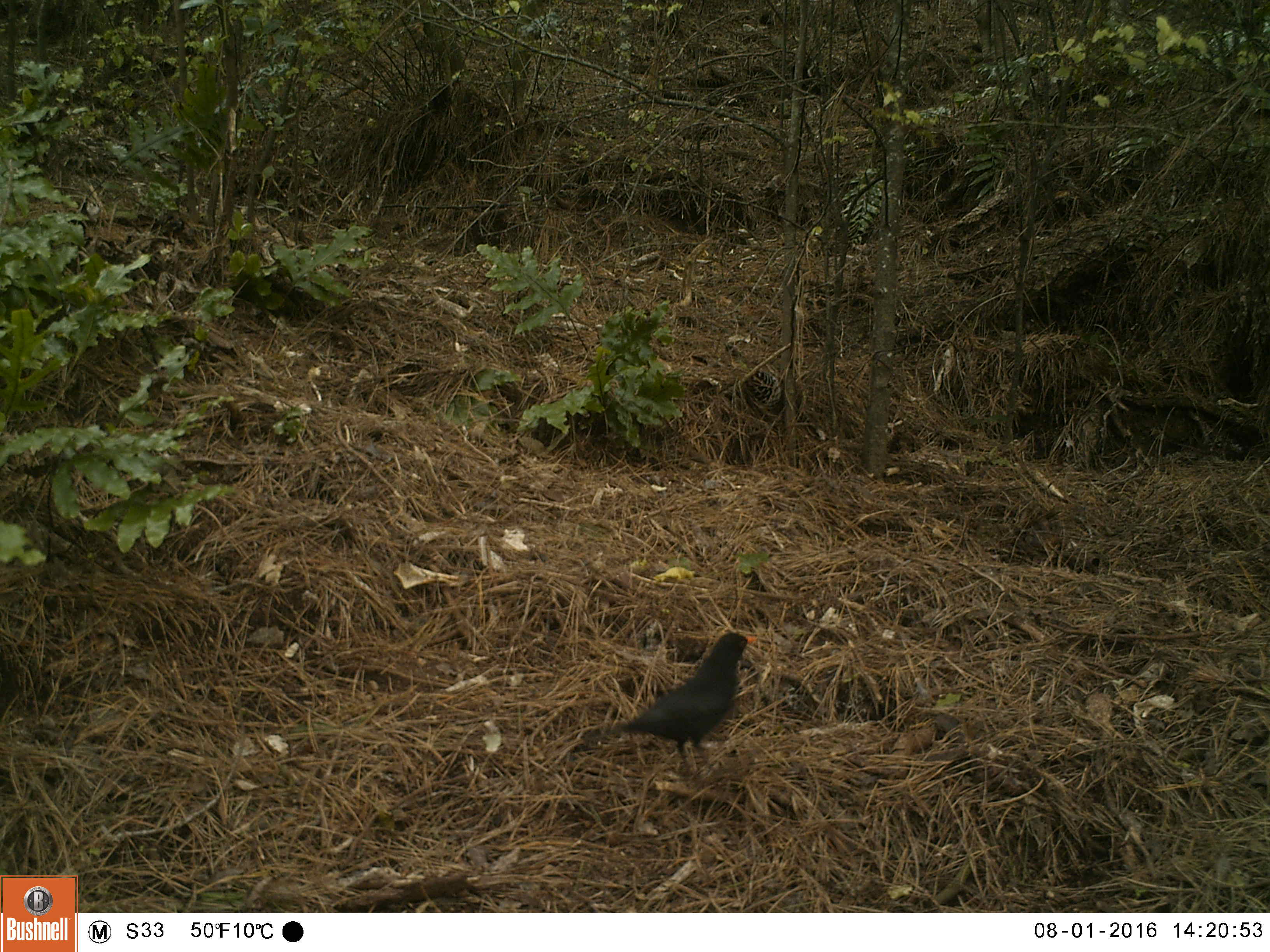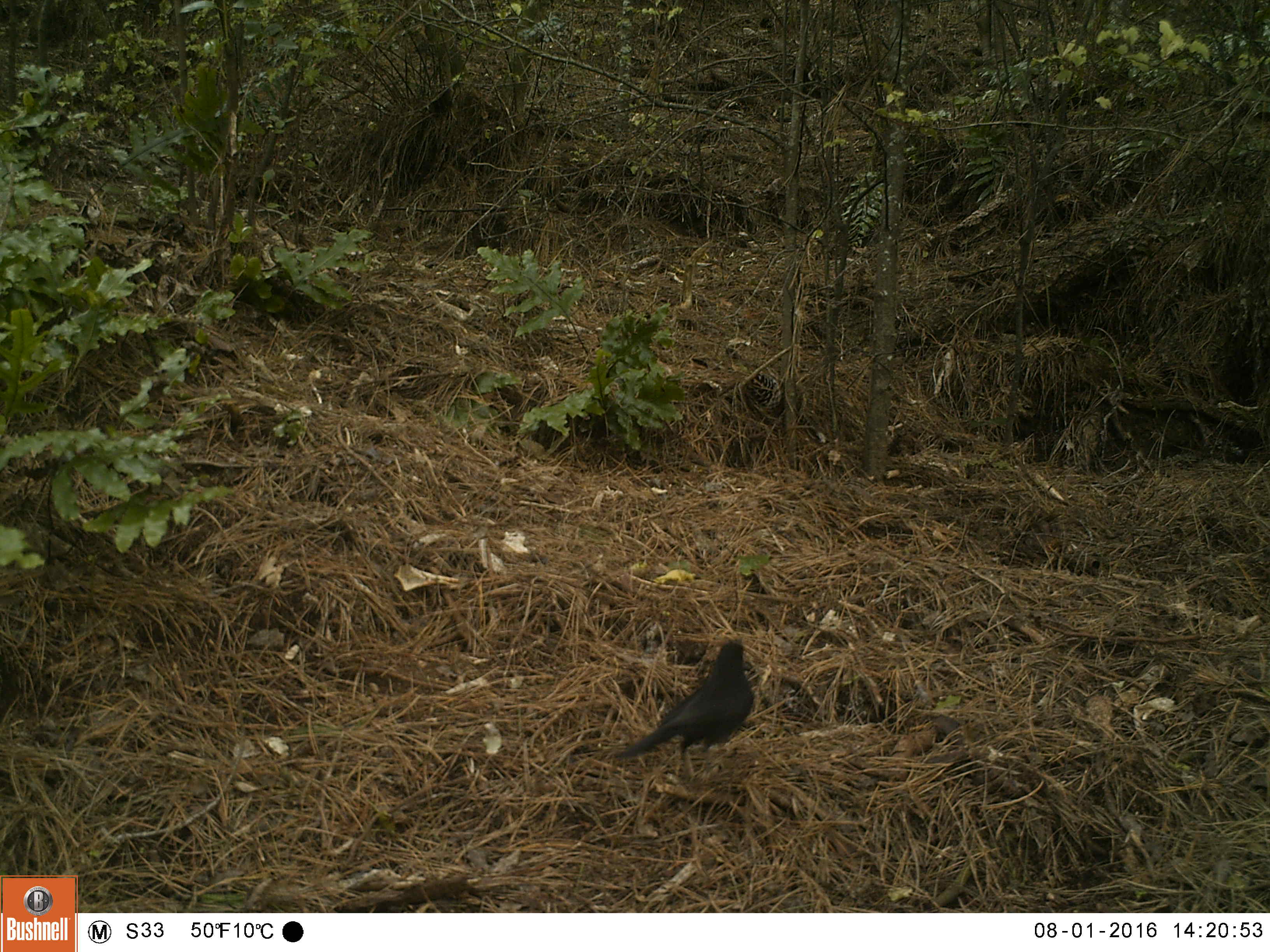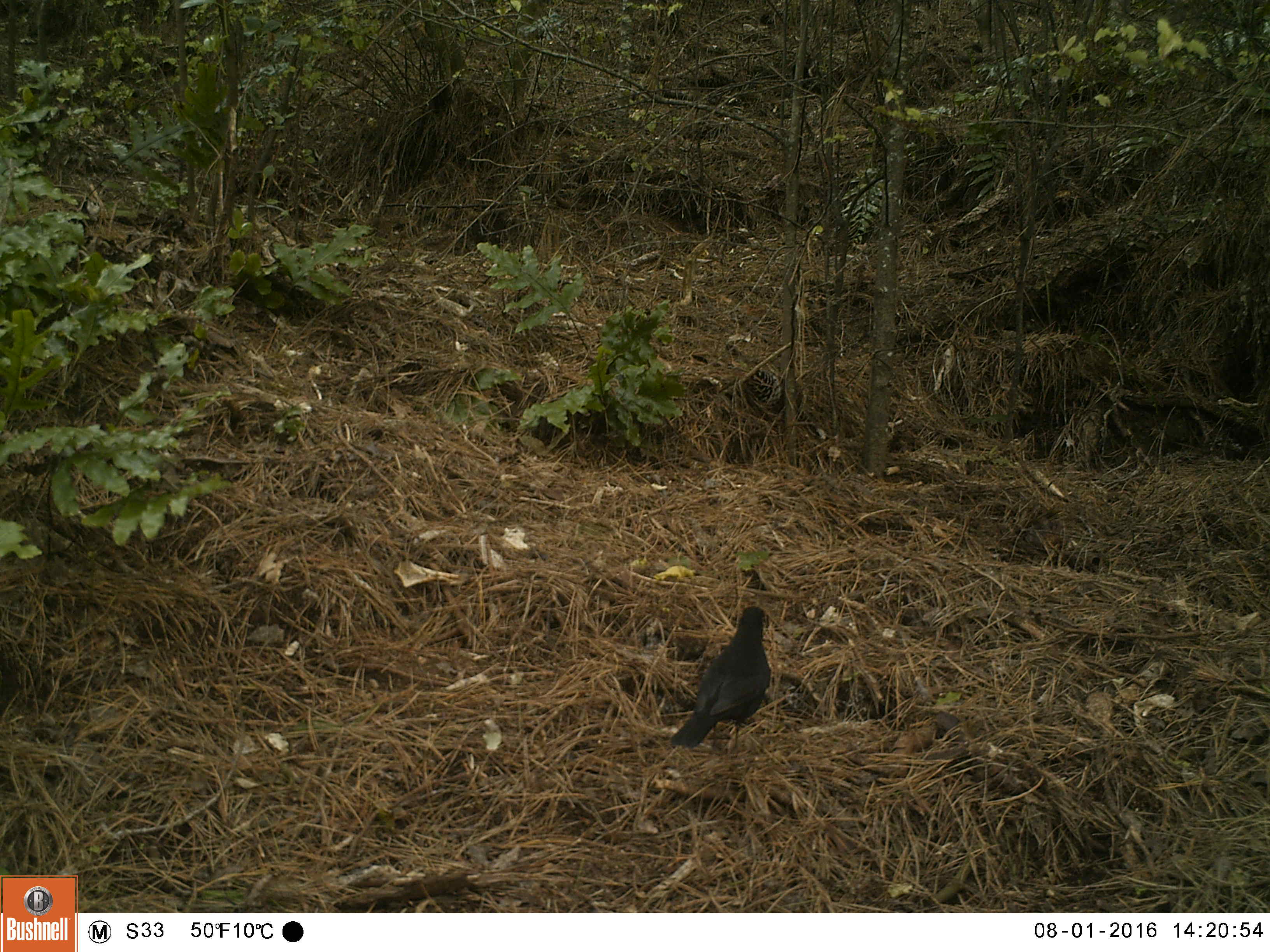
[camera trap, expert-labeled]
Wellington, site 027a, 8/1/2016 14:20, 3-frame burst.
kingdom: Animalia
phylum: Chordata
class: Aves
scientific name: Aves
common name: bird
Bird (Aves).